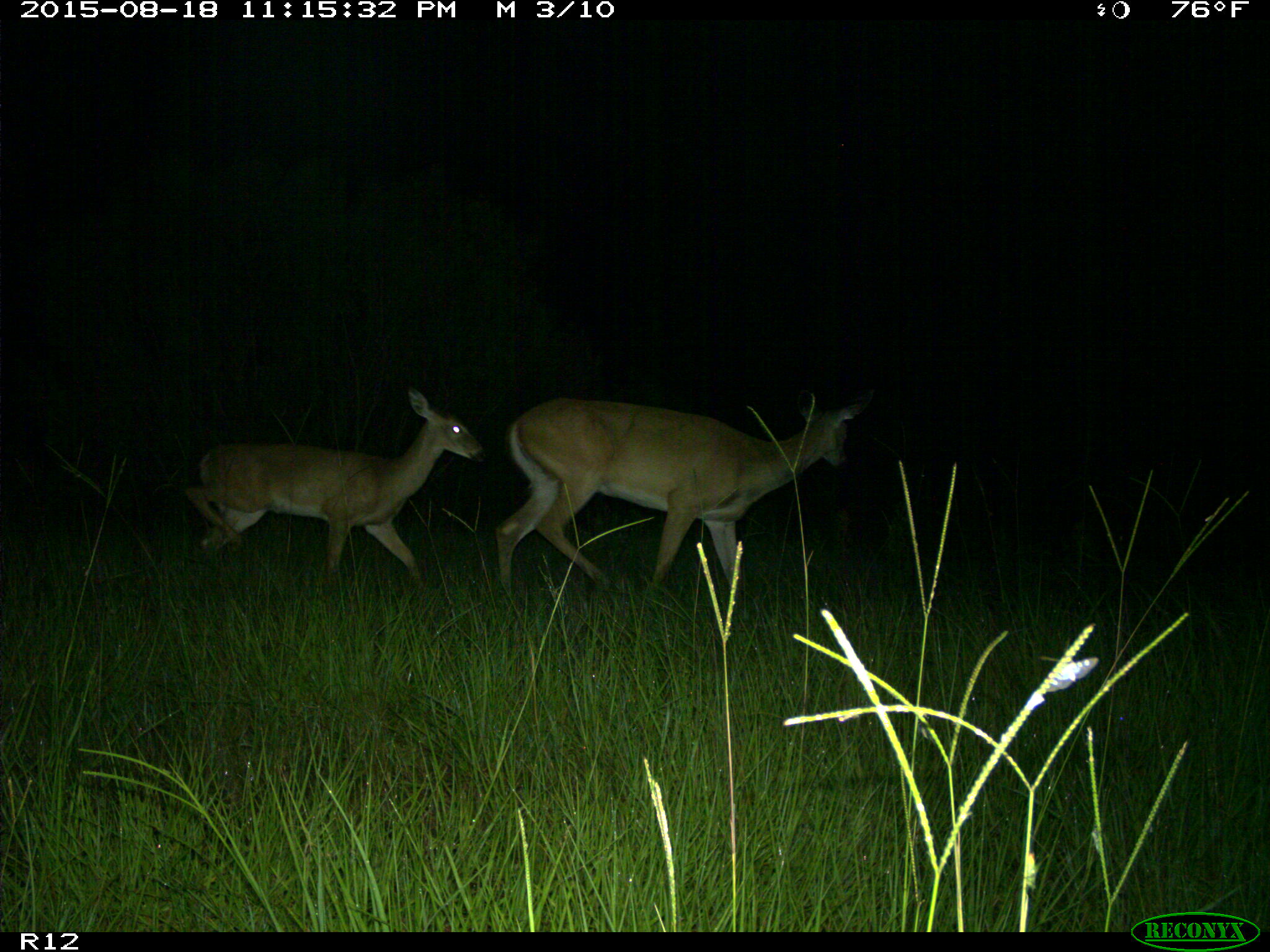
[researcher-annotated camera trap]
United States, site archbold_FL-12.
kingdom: Animalia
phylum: Chordata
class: Mammalia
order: Artiodactyla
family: Cervidae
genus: Odocoileus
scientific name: Odocoileus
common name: deer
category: unidentified deer